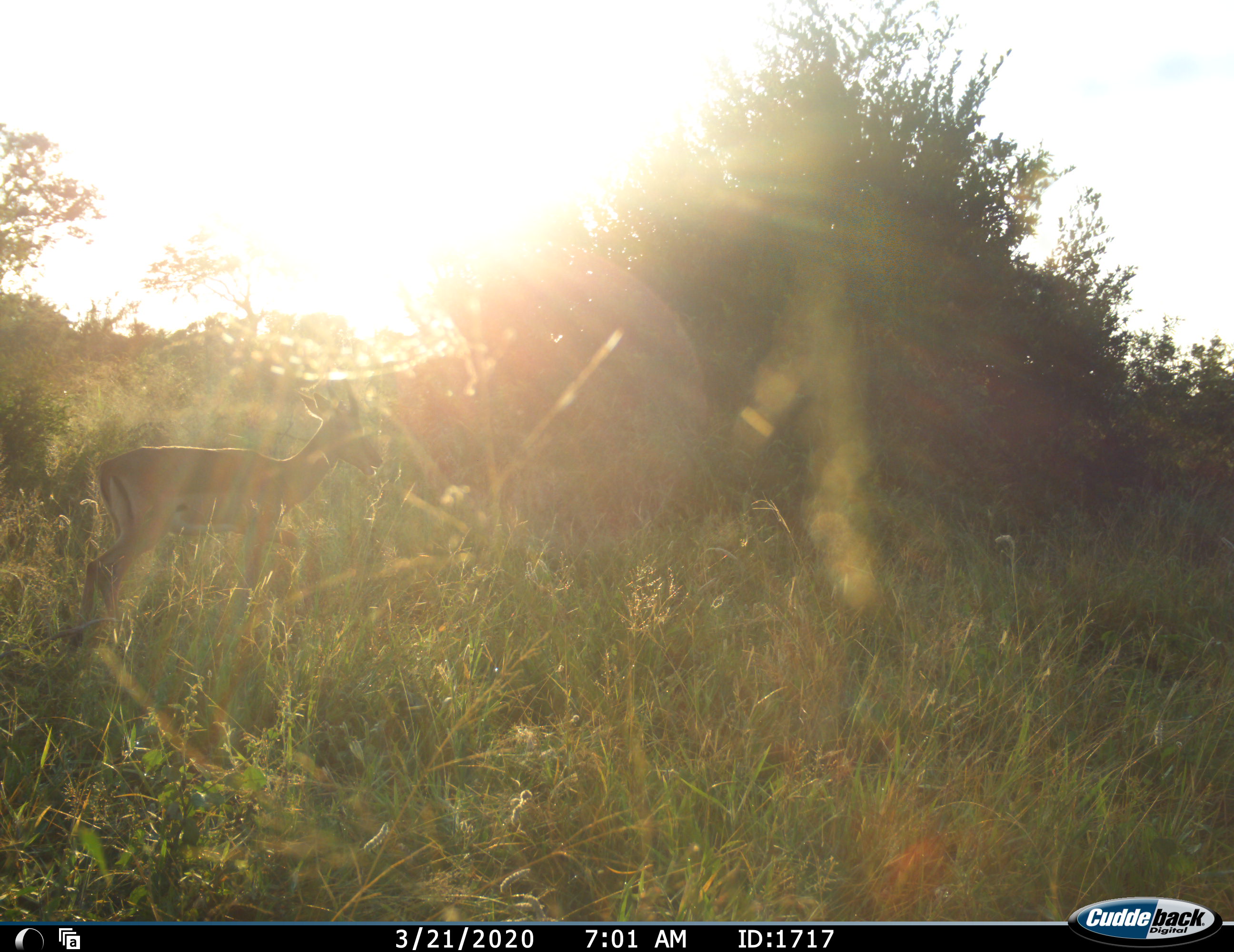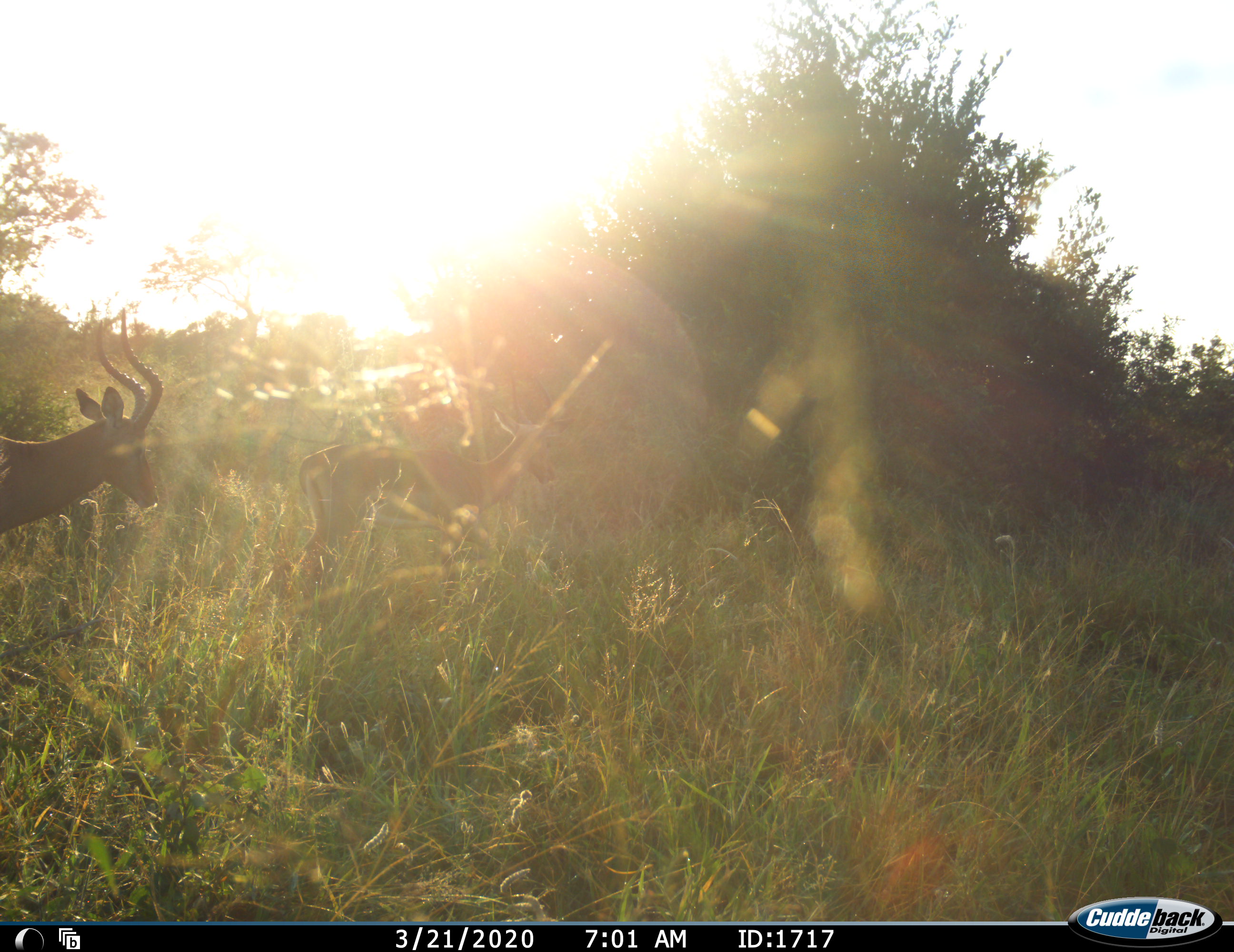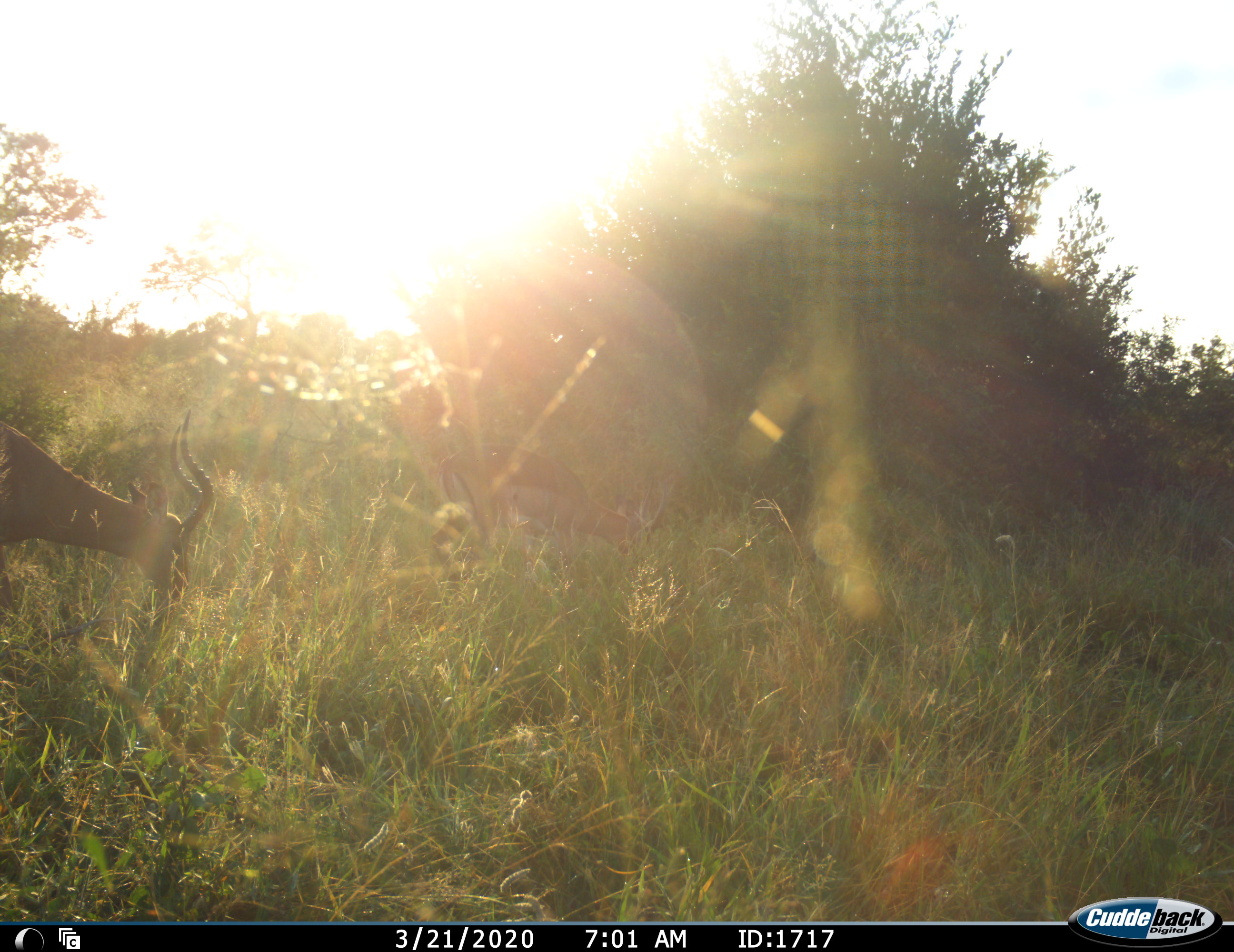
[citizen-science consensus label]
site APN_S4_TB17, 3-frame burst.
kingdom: Animalia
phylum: Chordata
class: Mammalia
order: Artiodactyla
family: Bovidae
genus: Aepyceros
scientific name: Aepyceros melampus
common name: impala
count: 2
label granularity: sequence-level